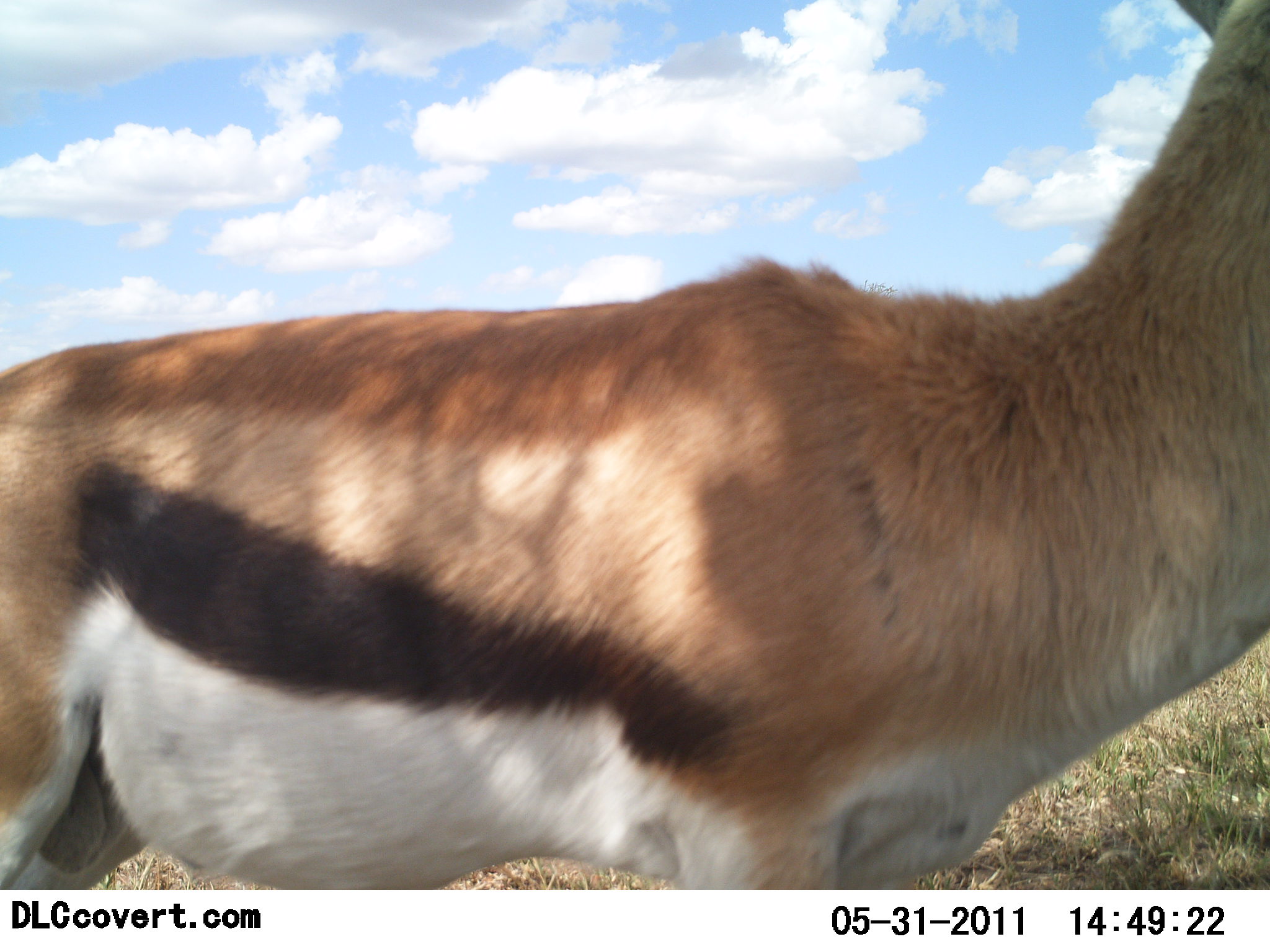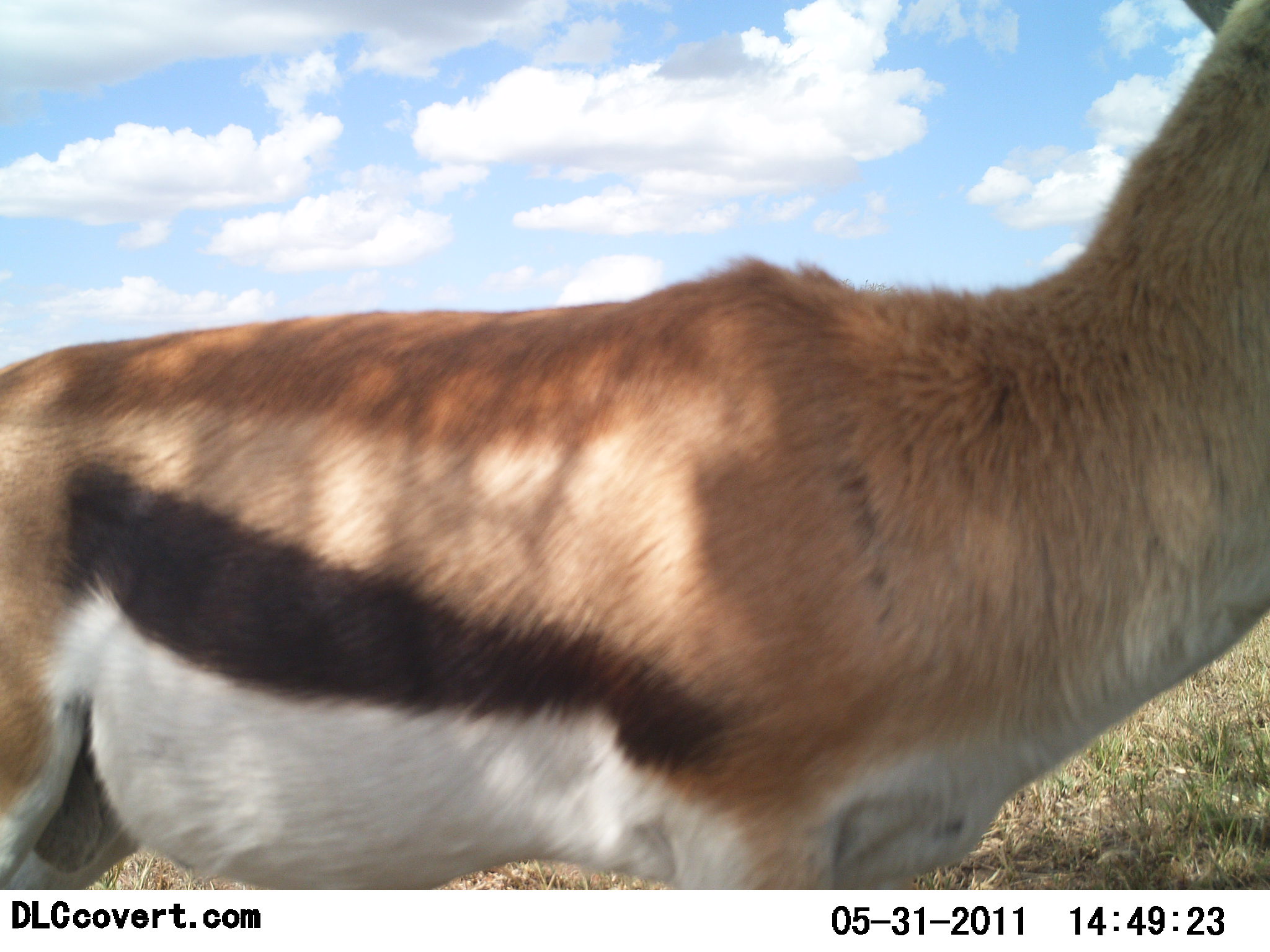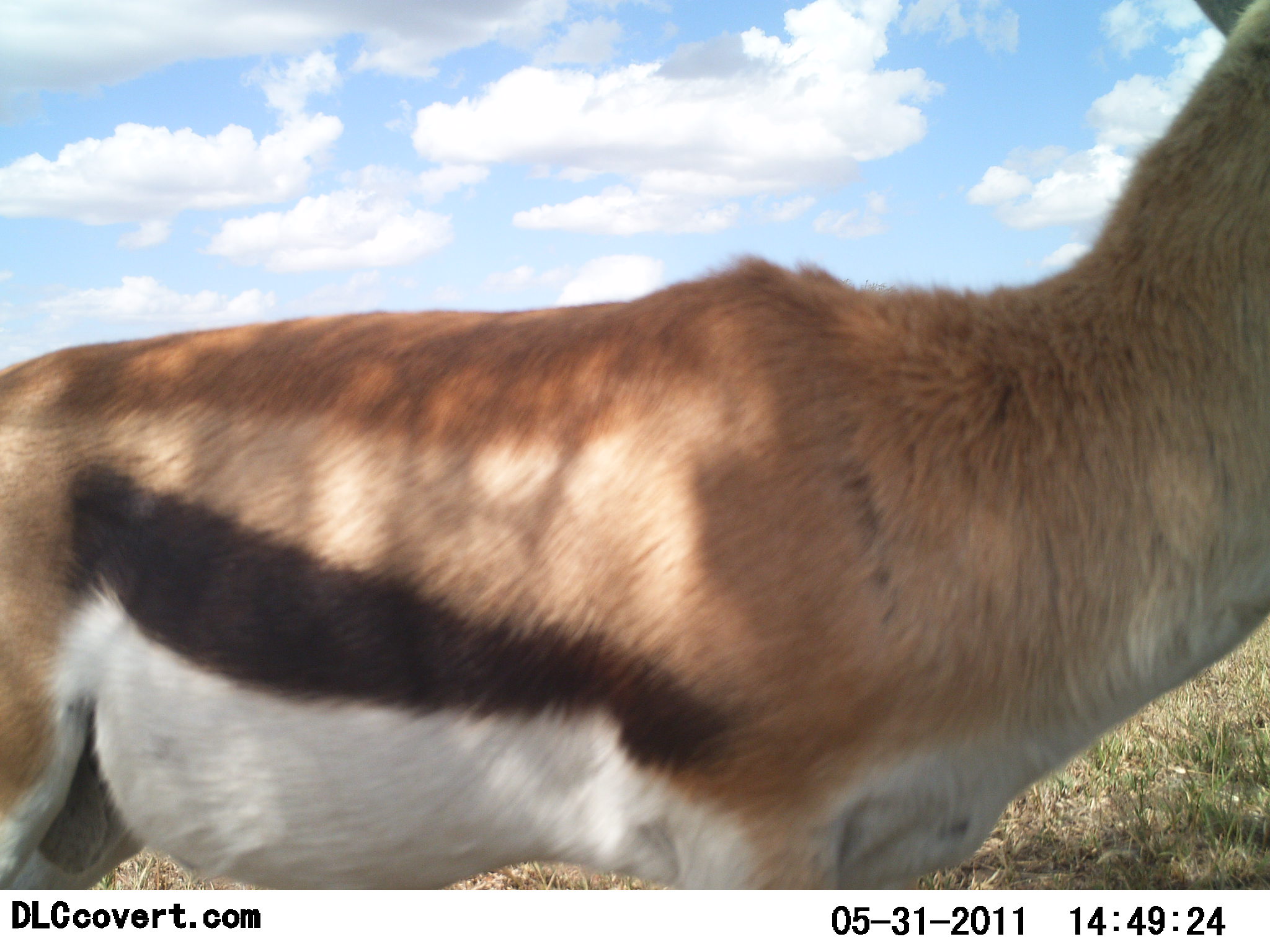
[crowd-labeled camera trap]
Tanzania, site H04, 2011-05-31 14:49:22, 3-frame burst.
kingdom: Animalia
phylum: Chordata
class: Mammalia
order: Artiodactyla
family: Bovidae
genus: Eudorcas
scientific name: Eudorcas thomsonii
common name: thomson's gazelle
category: gazellethomsons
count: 1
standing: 100%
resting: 0%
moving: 0%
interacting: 0%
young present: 0%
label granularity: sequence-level